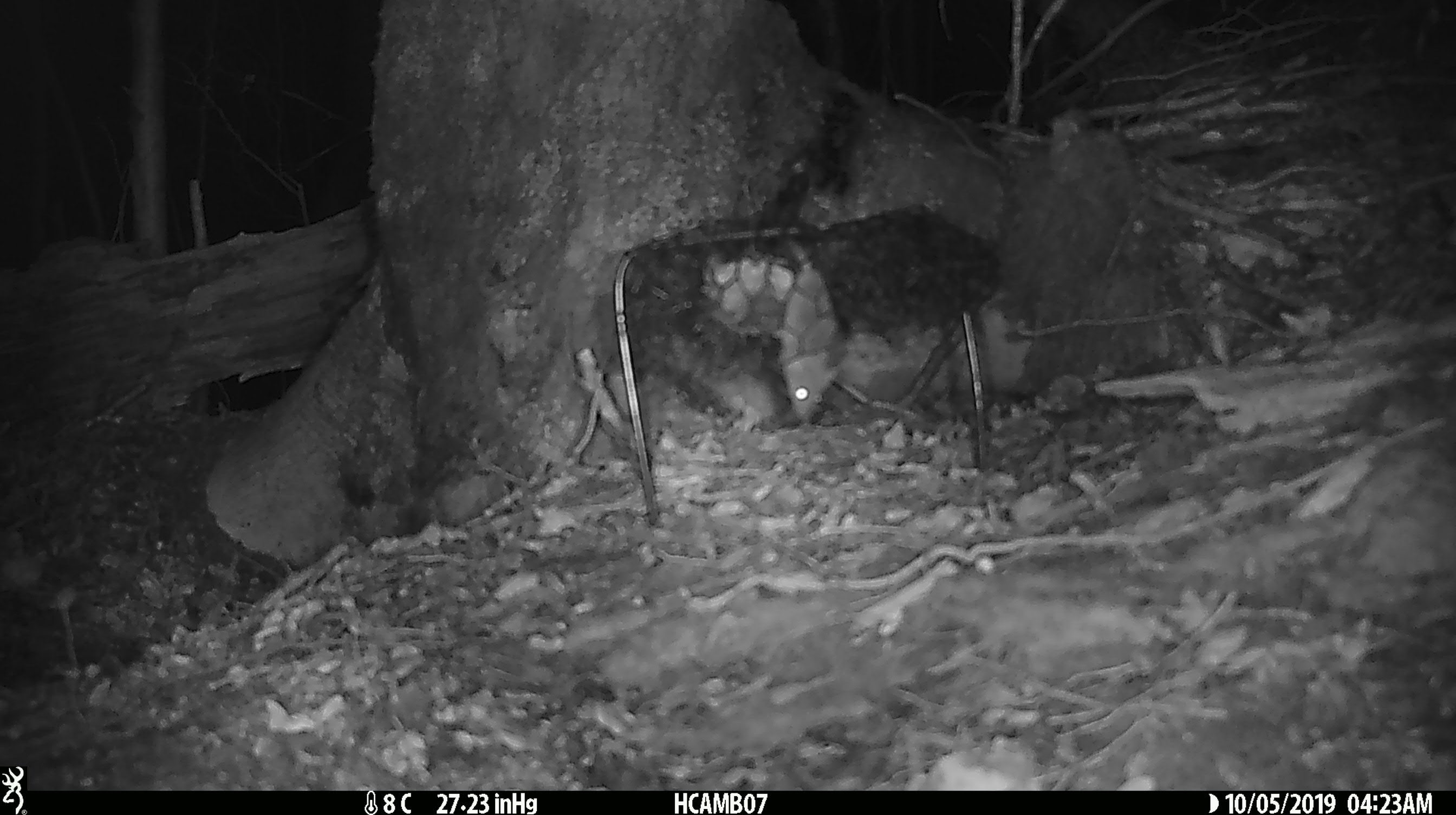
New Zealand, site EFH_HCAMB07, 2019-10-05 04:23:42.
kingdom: Animalia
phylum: Chordata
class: Mammalia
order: Rodentia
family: Muridae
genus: Mus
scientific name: Mus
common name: mouse